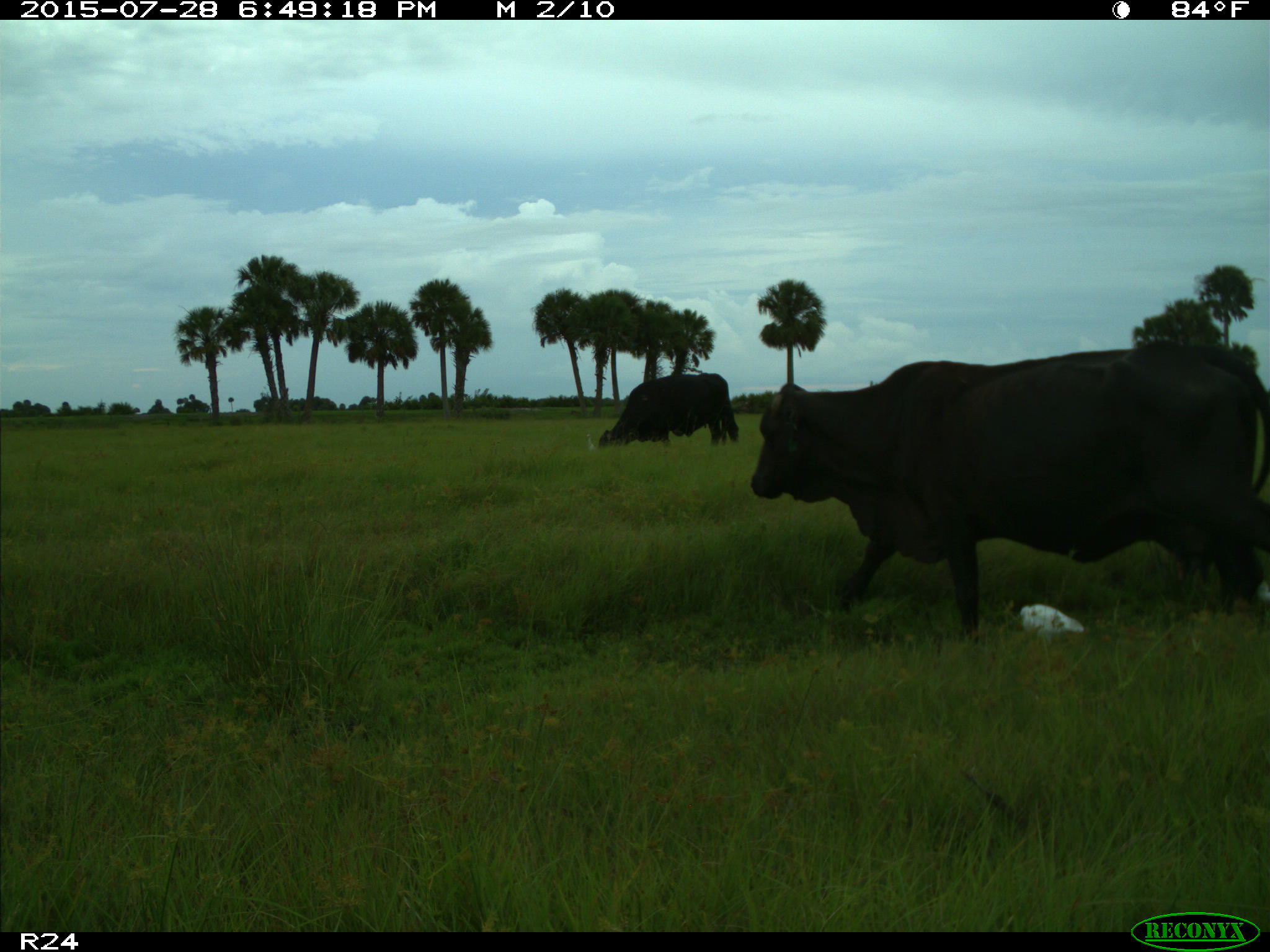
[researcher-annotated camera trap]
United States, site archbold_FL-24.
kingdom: Animalia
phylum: Chordata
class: Mammalia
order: Artiodactyla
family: Bovidae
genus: Bos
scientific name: Bos taurus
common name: domestic cow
Bos taurus (domestic cow).